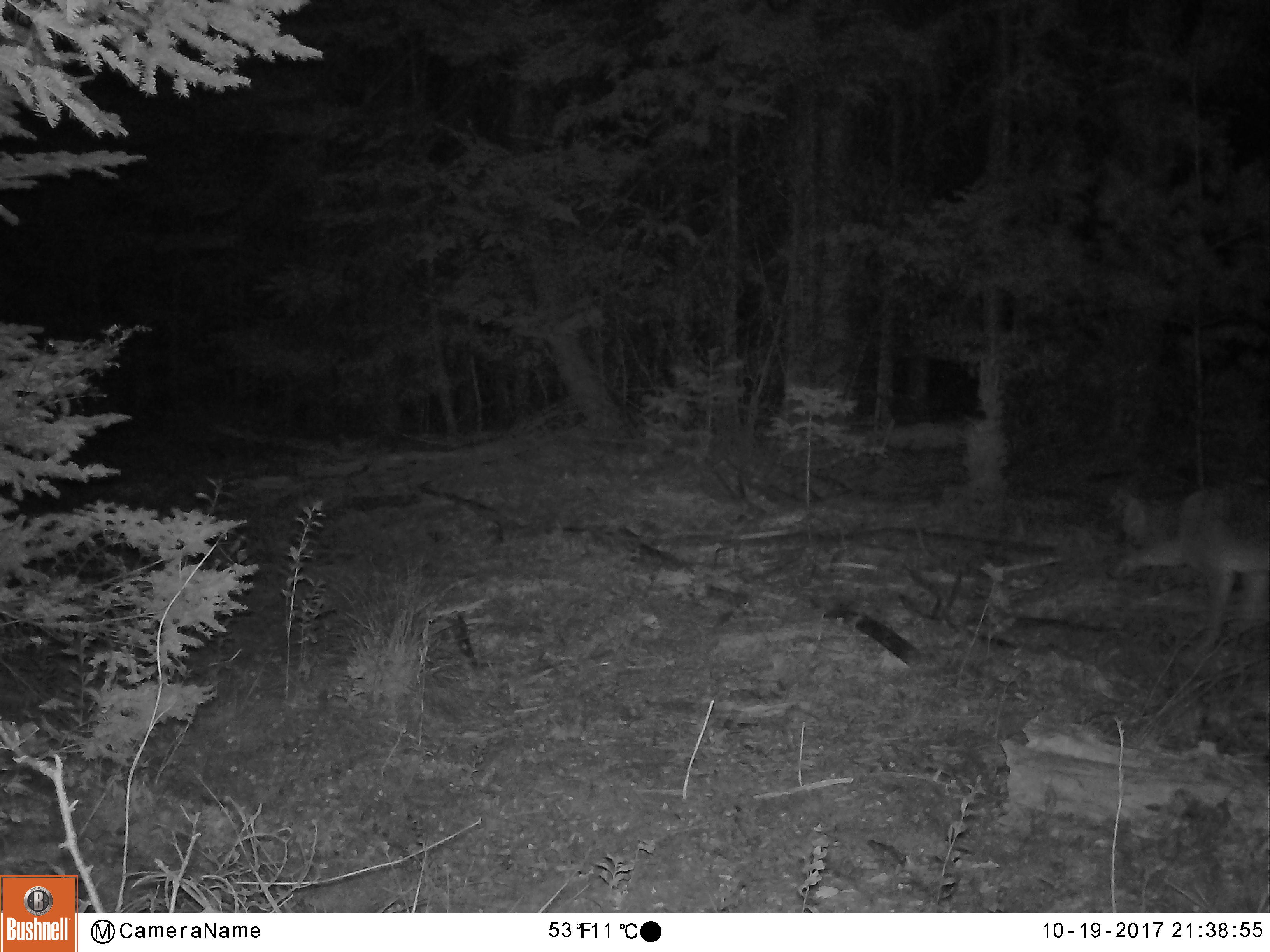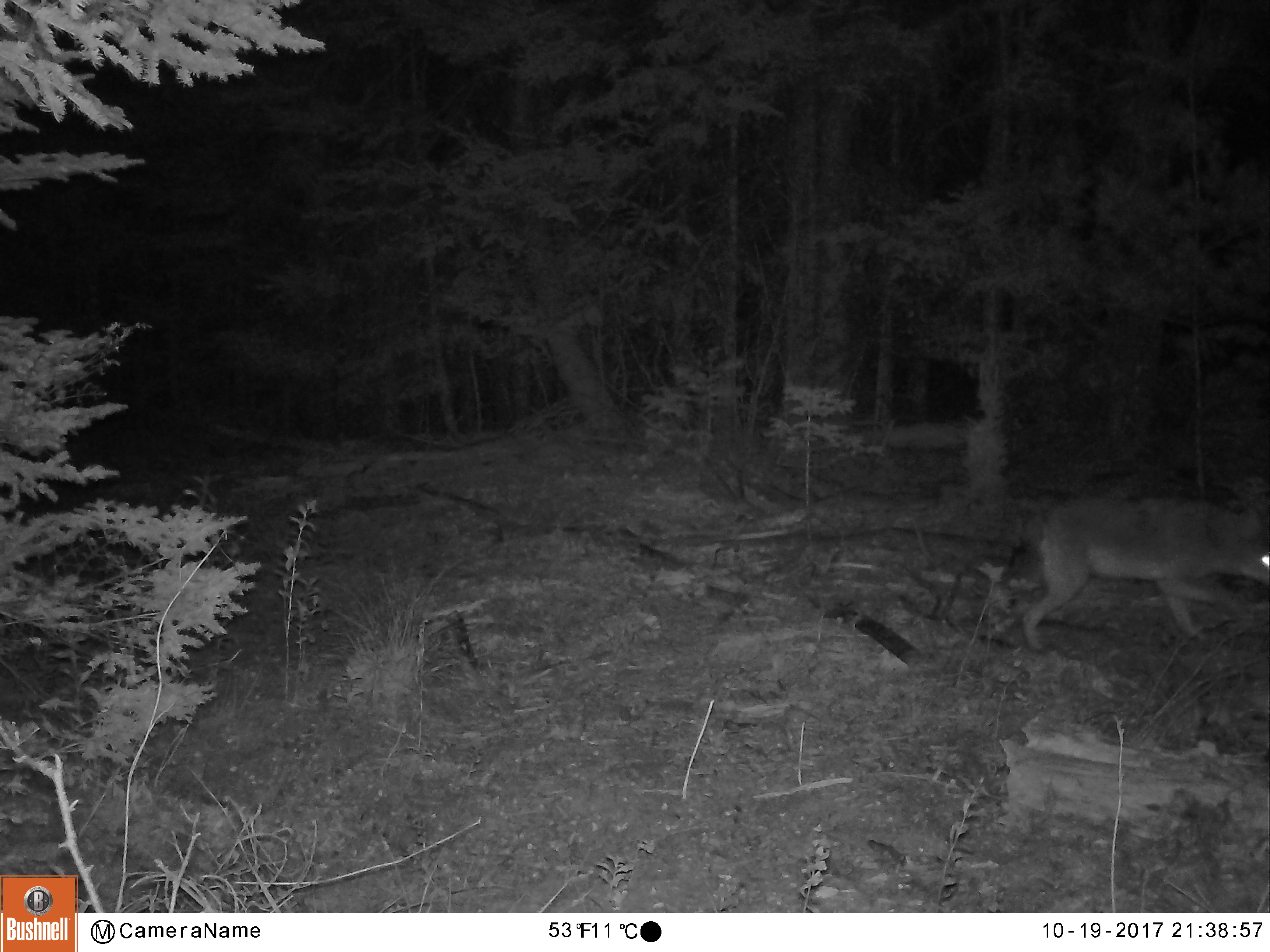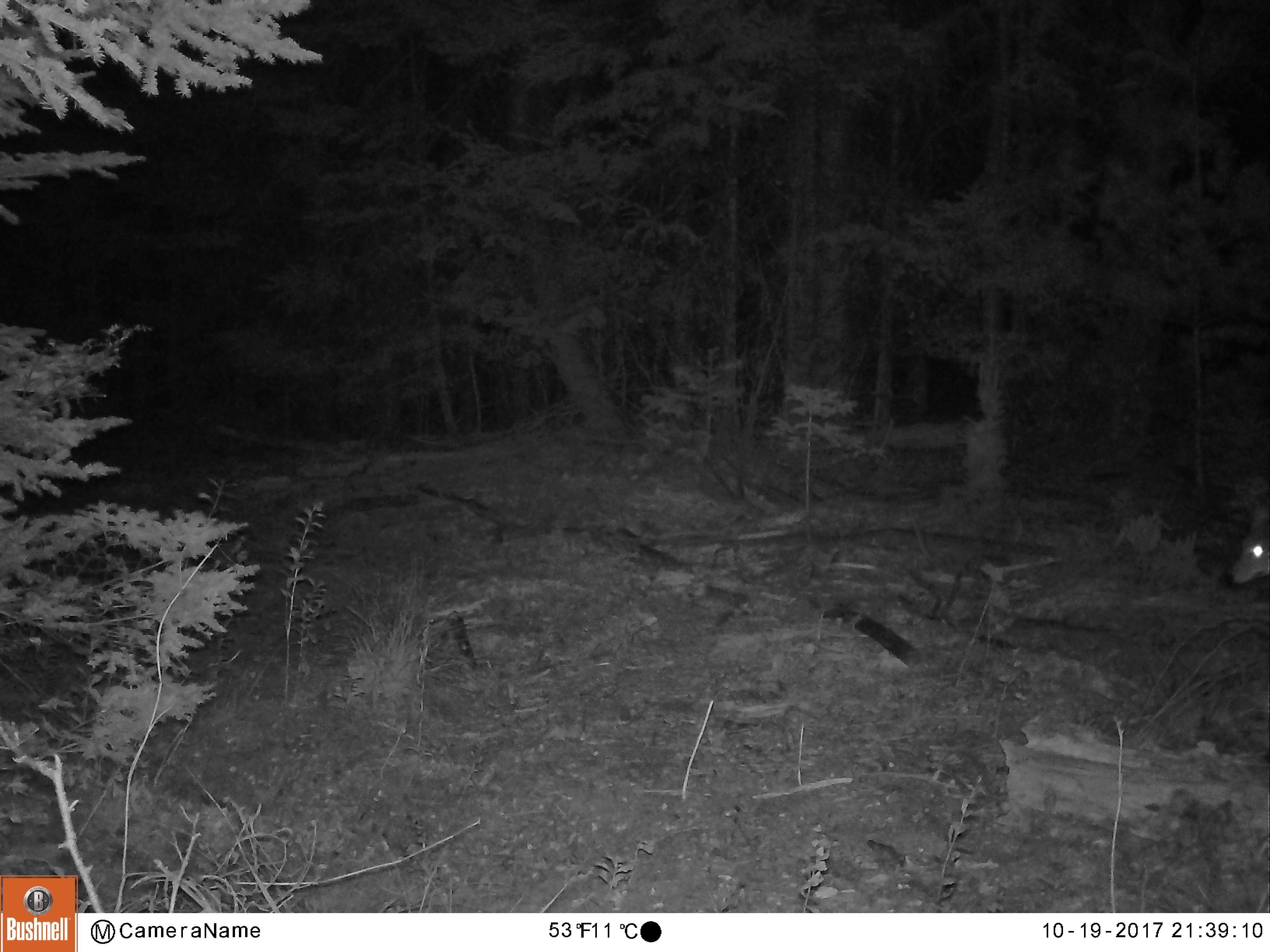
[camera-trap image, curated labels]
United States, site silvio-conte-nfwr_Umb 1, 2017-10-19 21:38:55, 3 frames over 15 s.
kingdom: Animalia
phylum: Chordata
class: Mammalia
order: Carnivora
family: Canidae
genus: Canis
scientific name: Canis latrans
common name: coyote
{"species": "coyote (Canis latrans)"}